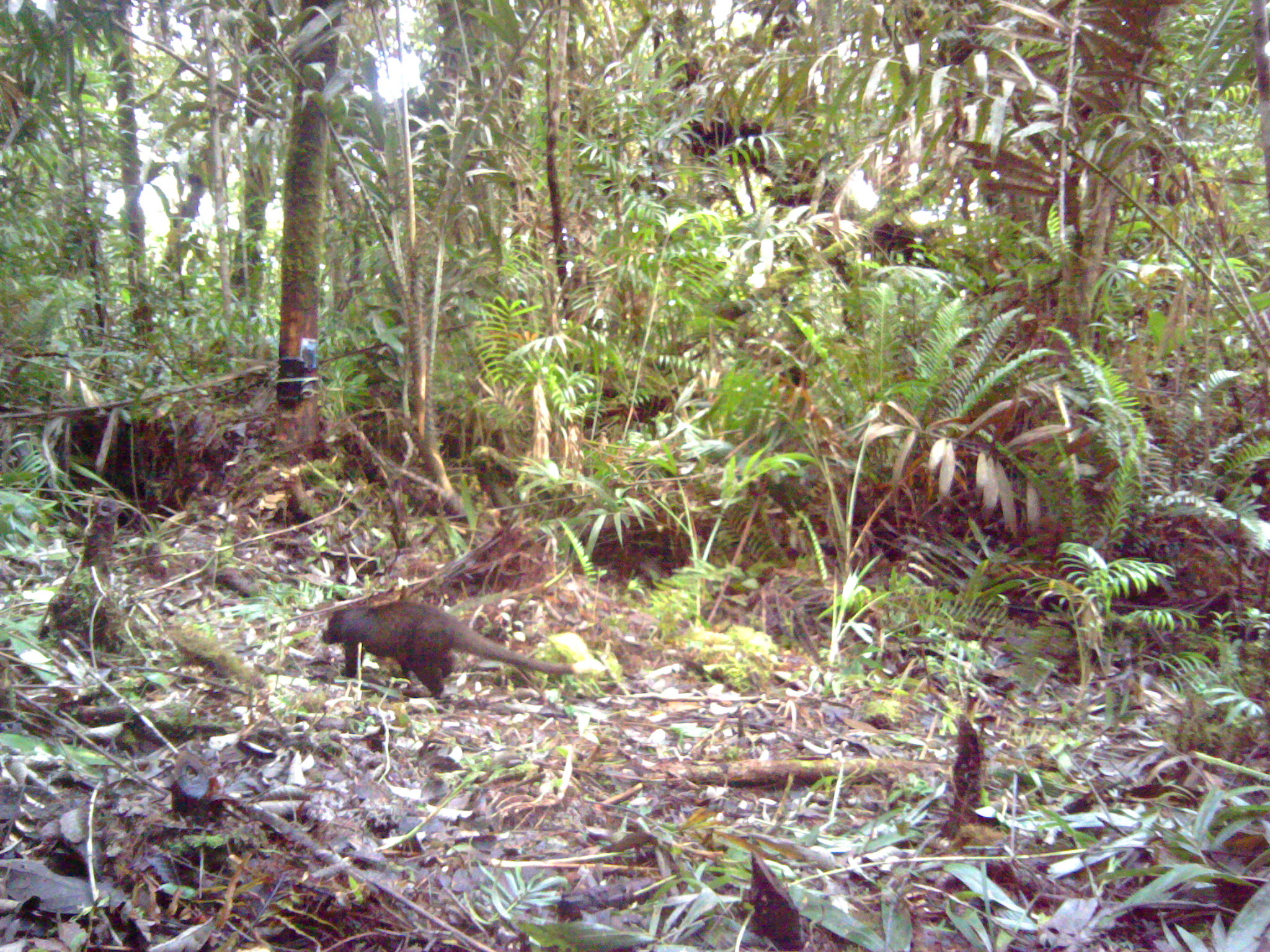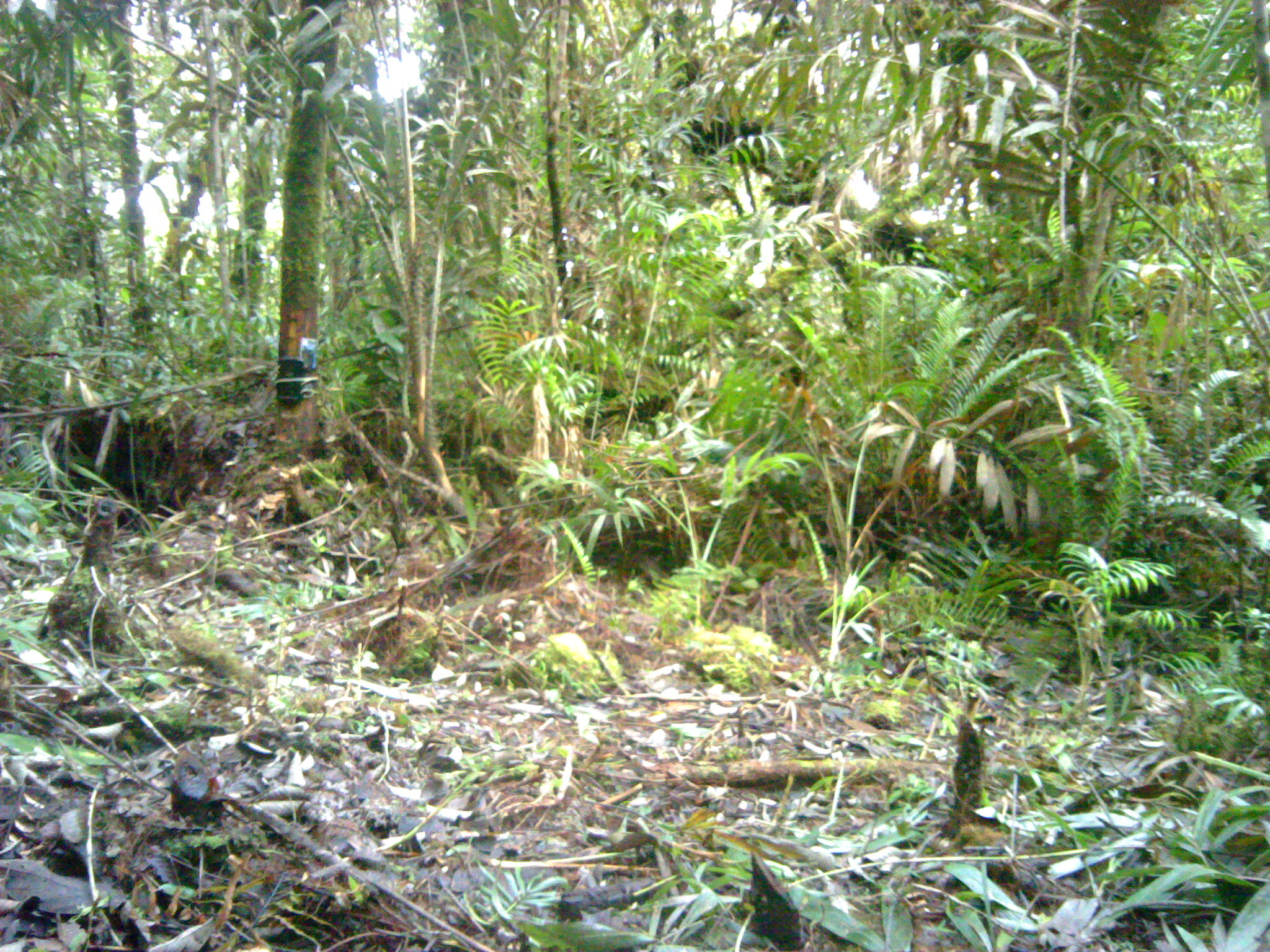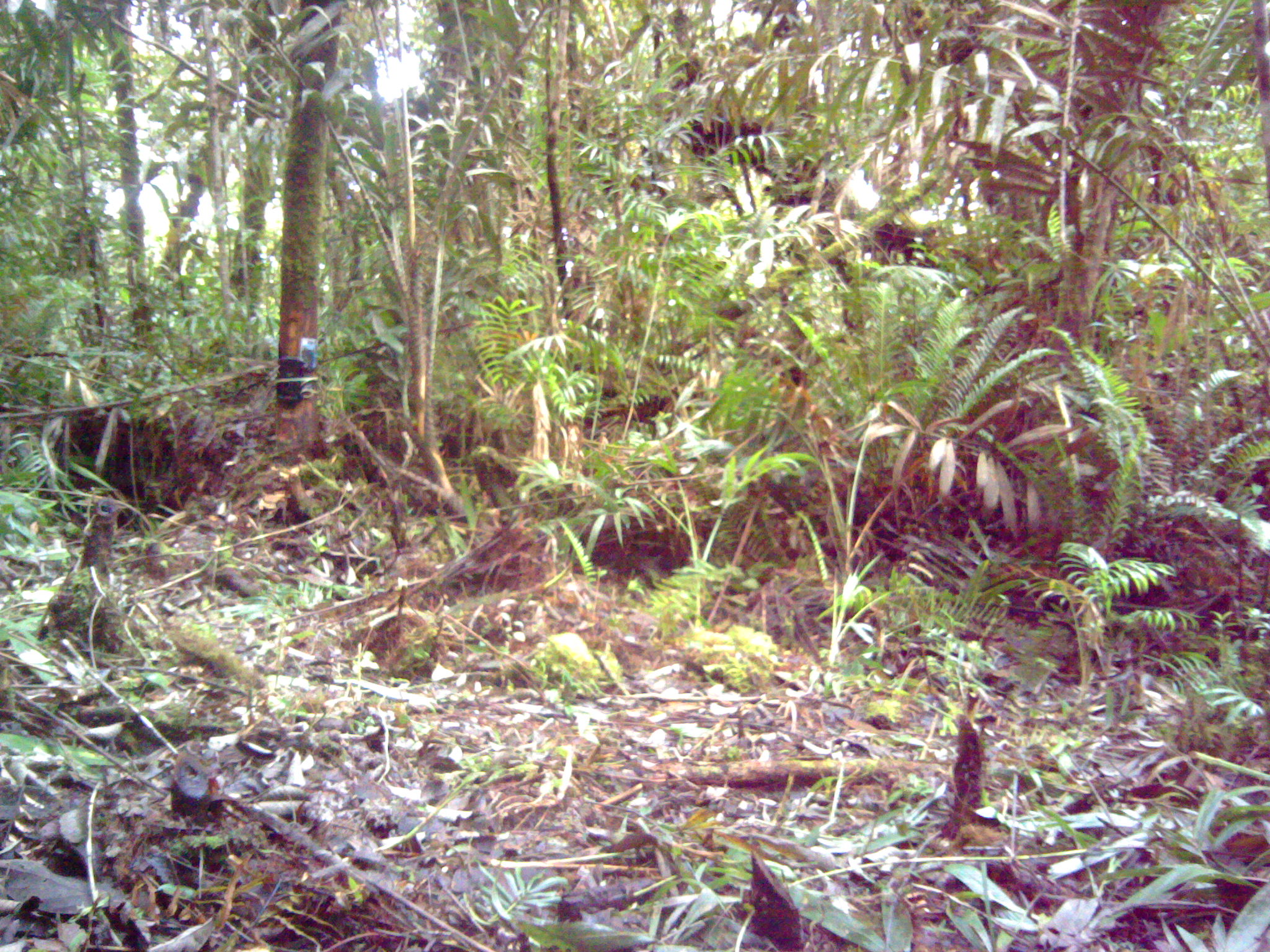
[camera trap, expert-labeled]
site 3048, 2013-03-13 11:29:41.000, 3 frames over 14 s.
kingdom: Animalia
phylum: Chordata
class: Mammalia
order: Carnivora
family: Viverridae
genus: Paguma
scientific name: Paguma larvata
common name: masked palm civet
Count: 1.